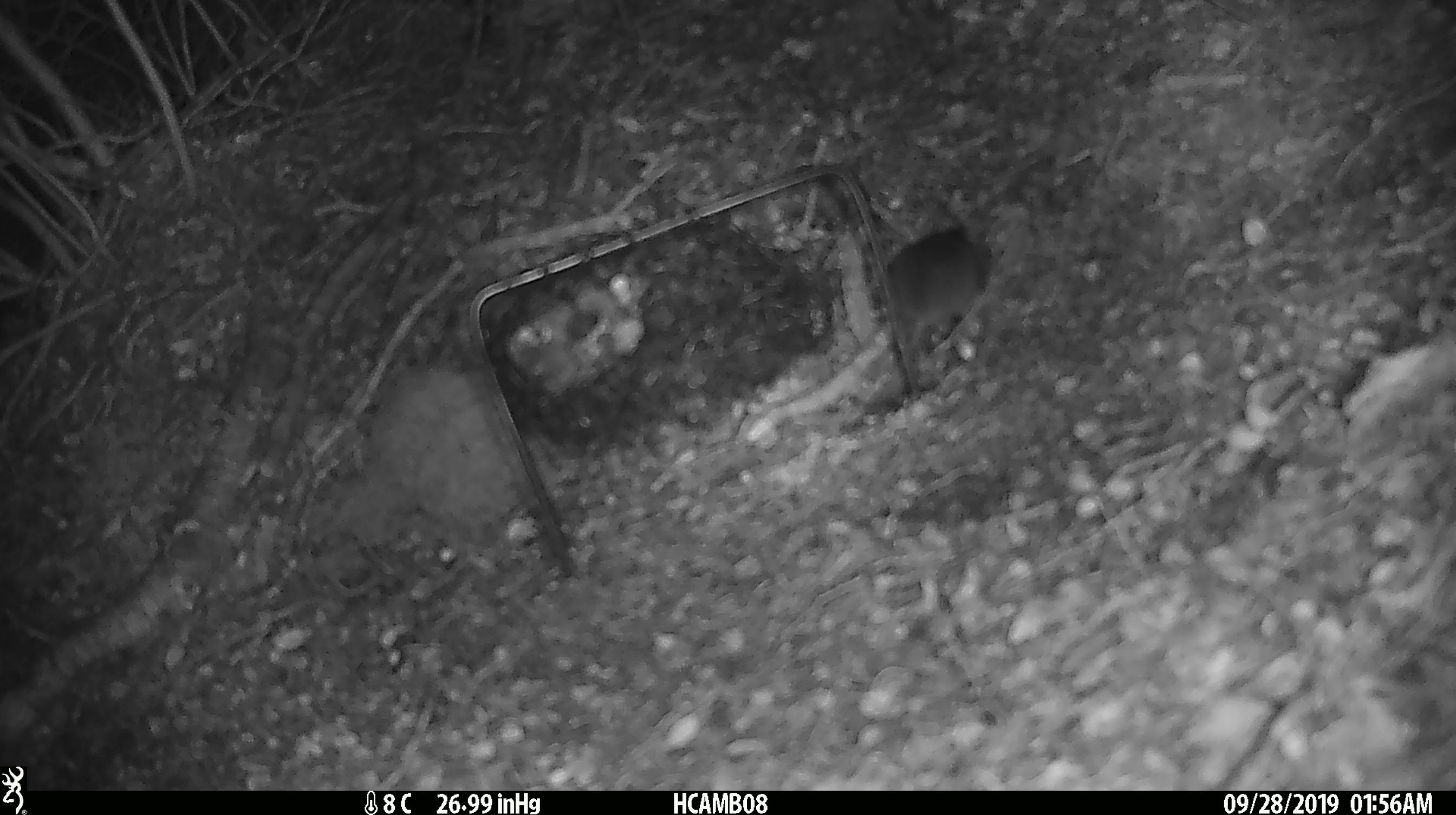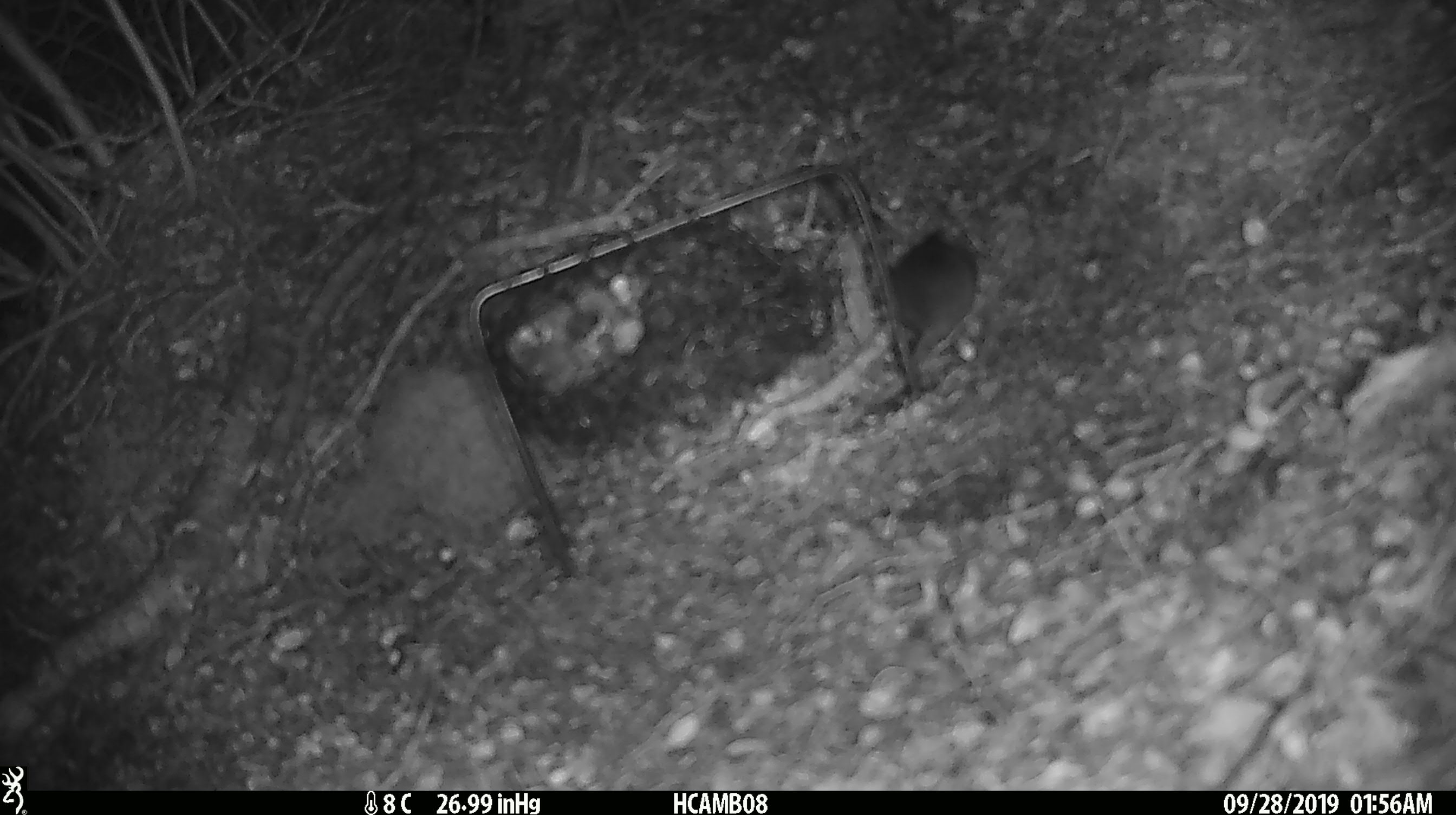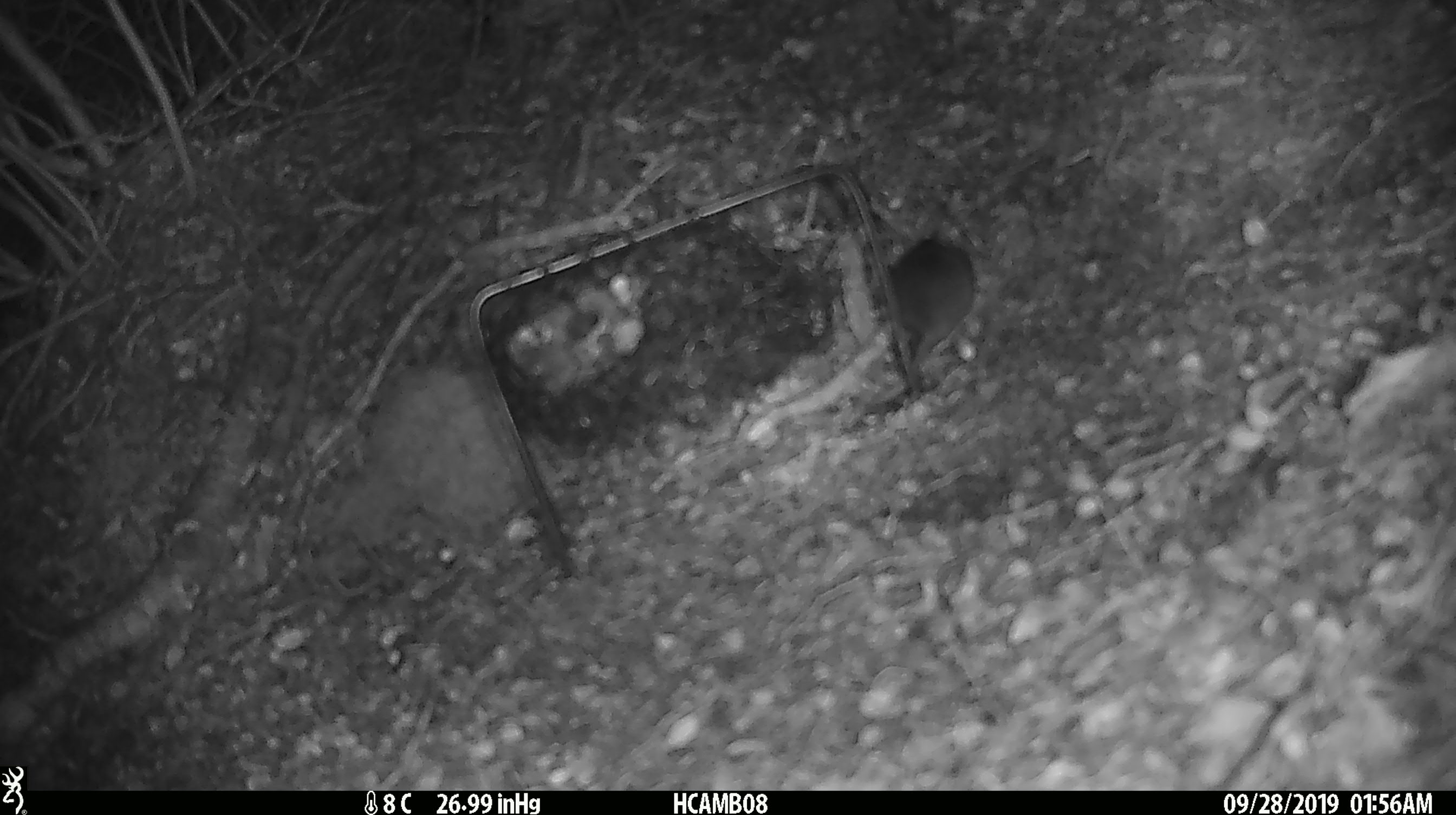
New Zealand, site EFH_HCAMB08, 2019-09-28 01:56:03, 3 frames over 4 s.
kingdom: Animalia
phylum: Chordata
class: Mammalia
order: Rodentia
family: Muridae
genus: Mus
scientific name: Mus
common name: mouse